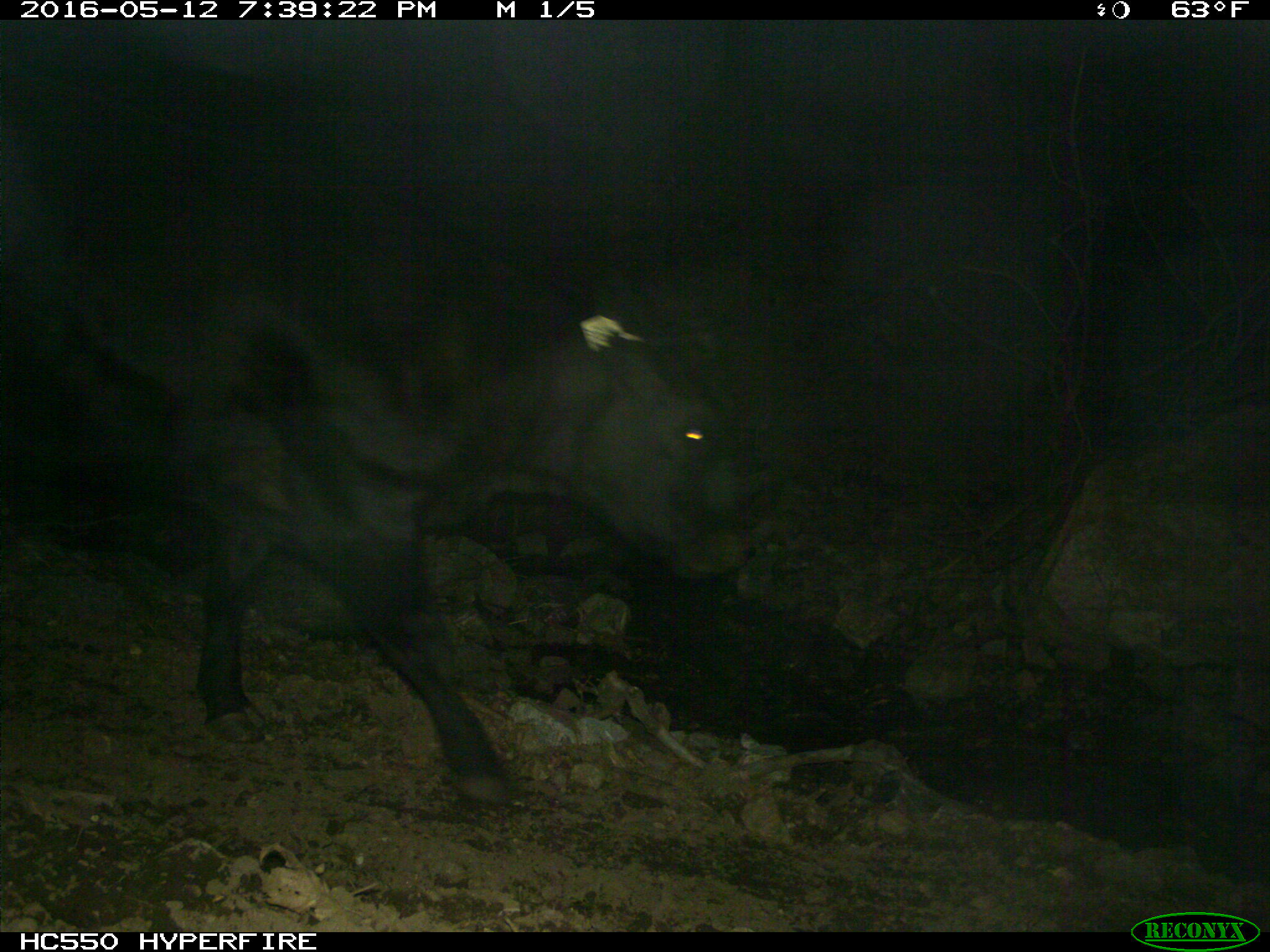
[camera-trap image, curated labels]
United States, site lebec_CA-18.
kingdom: Animalia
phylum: Chordata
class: Mammalia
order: Artiodactyla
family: Bovidae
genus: Bos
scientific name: Bos taurus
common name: domestic cow